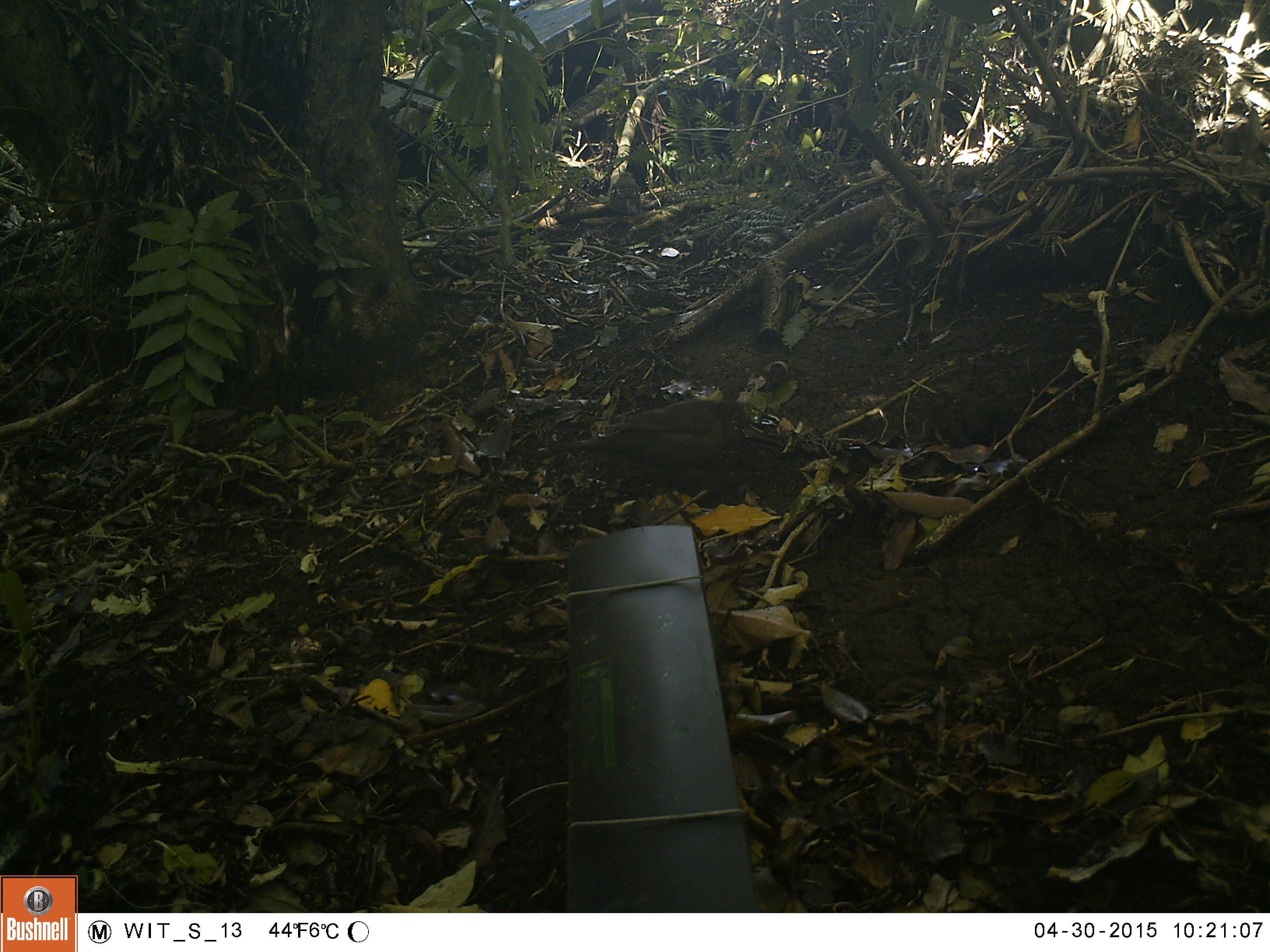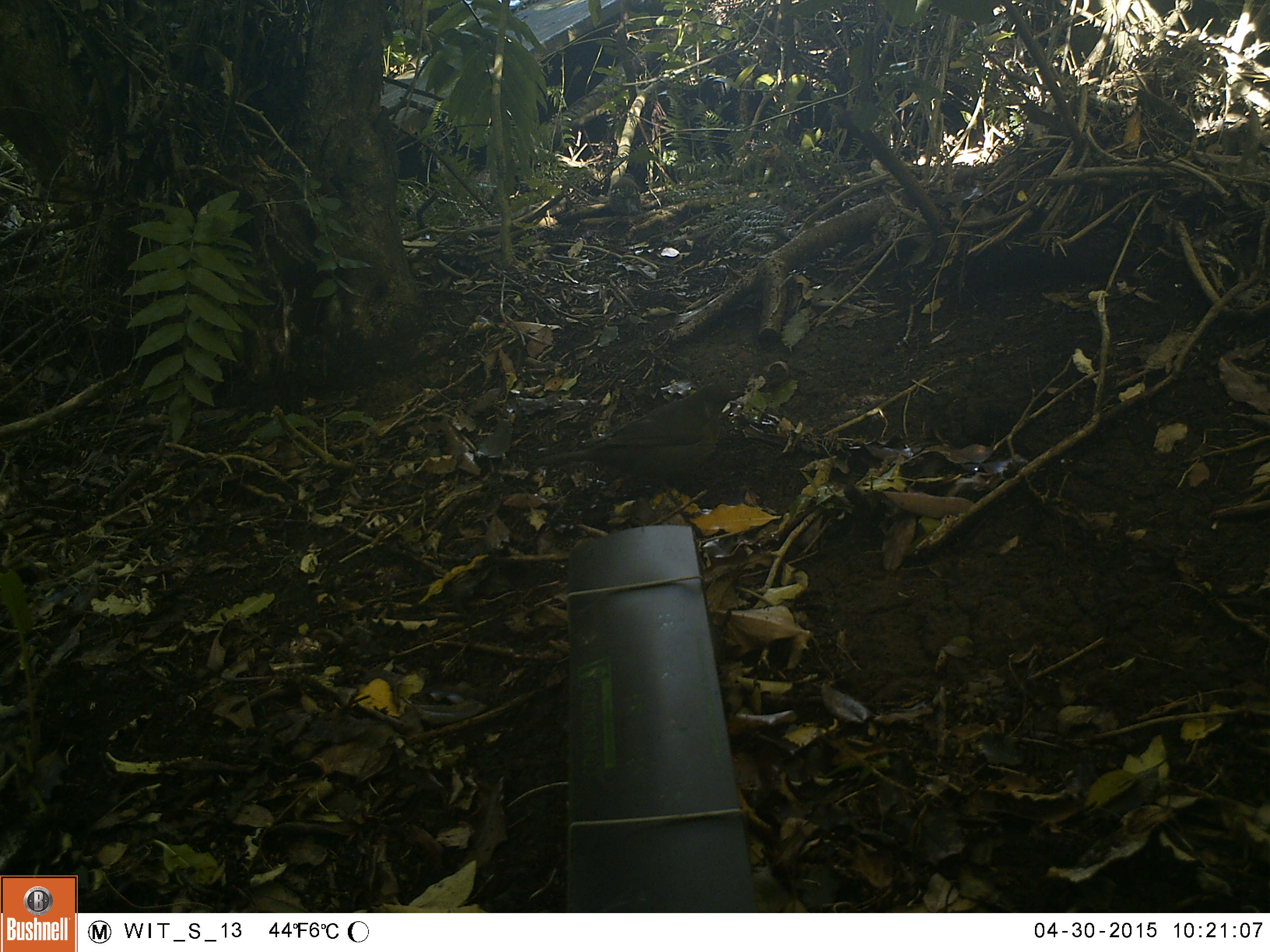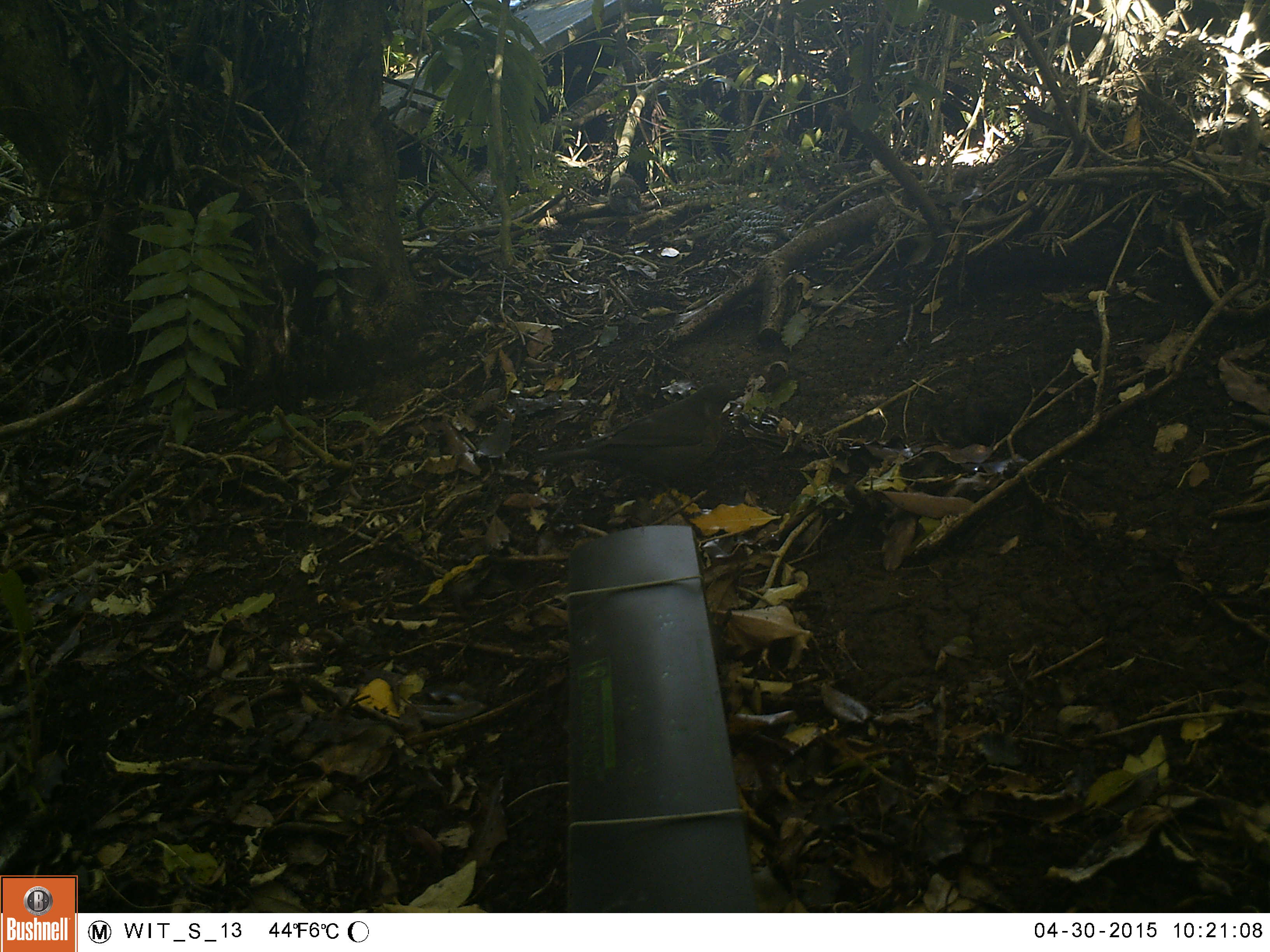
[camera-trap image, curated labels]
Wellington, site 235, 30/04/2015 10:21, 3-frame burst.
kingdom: Animalia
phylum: Chordata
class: Aves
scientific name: Aves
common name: bird